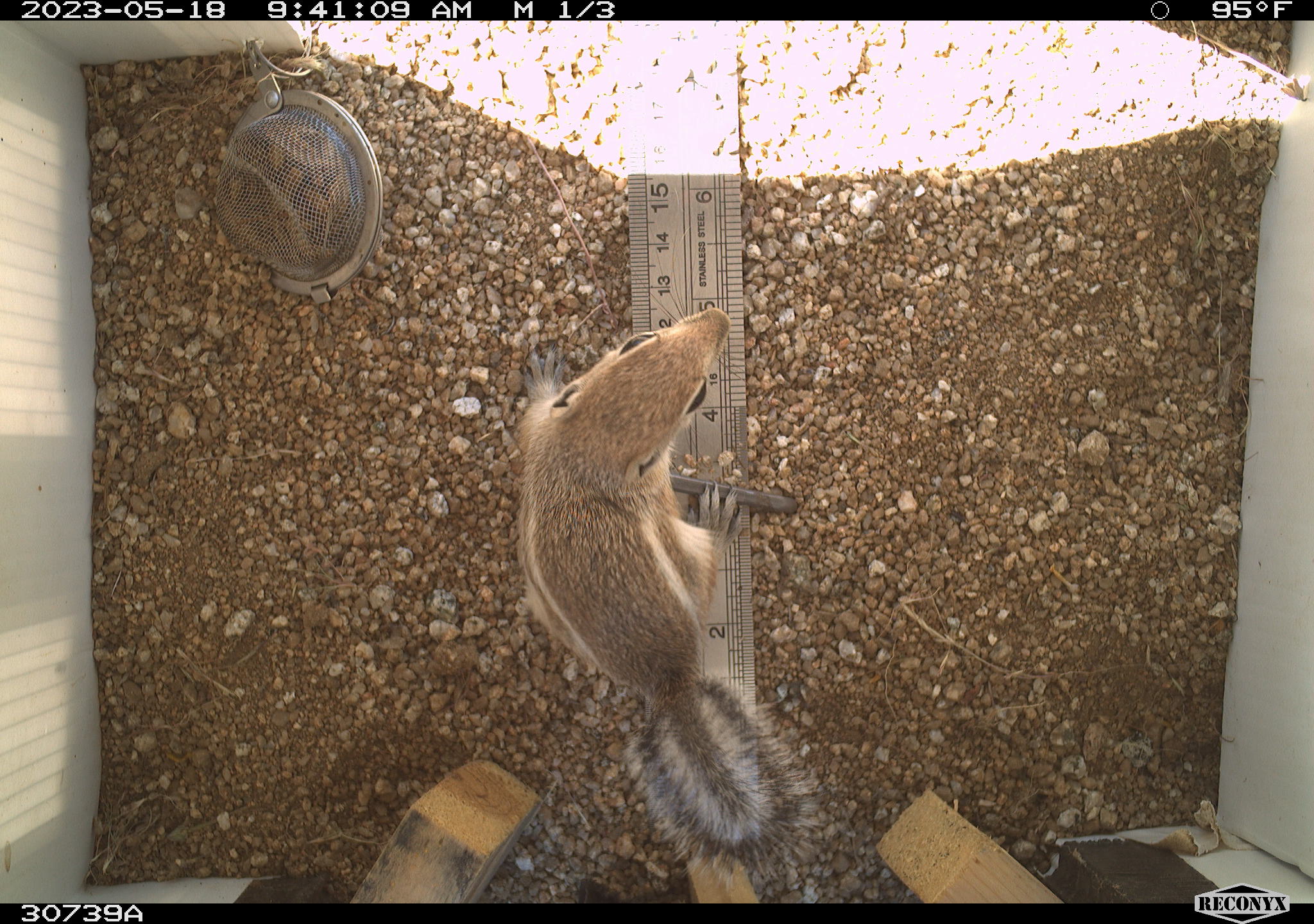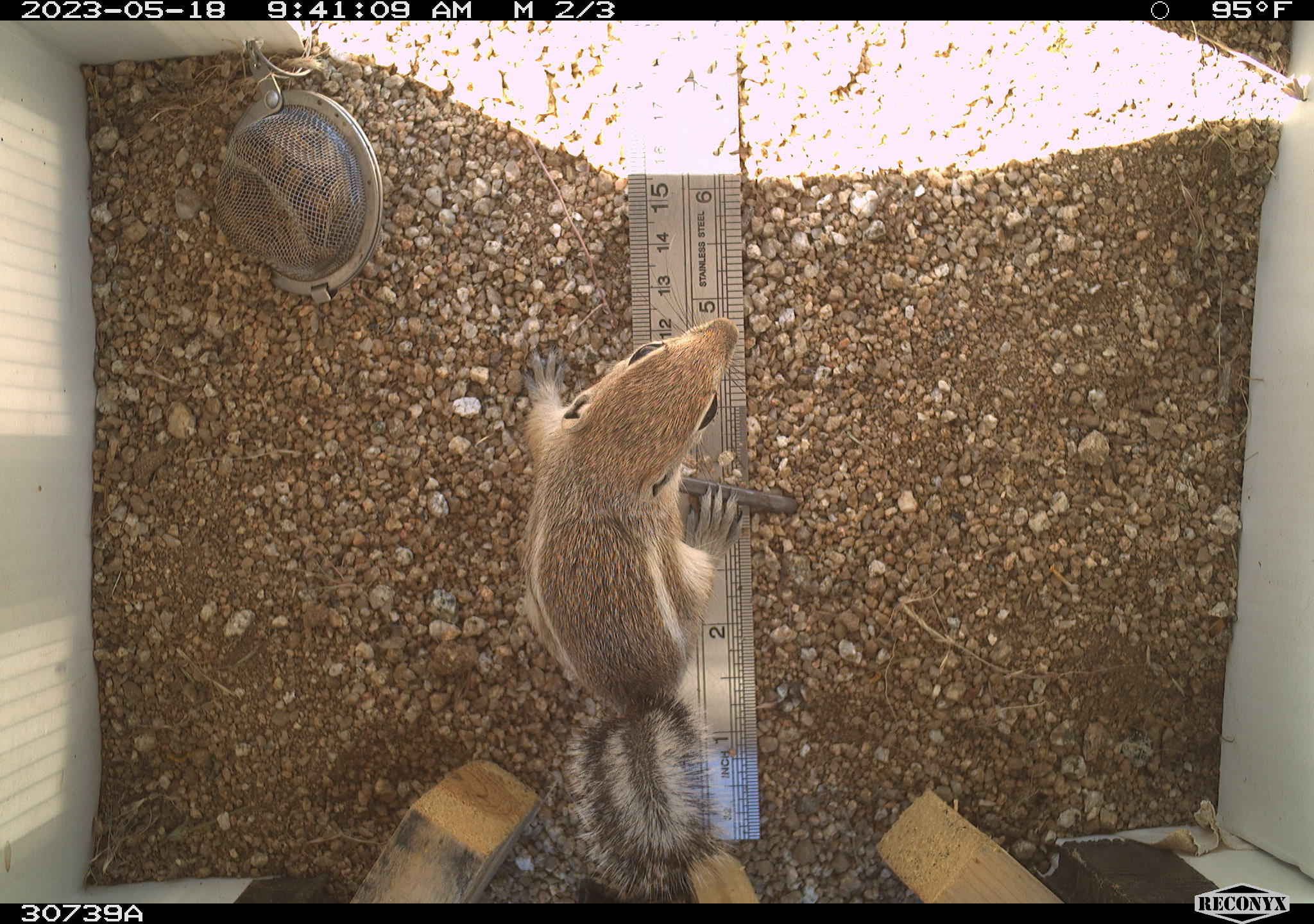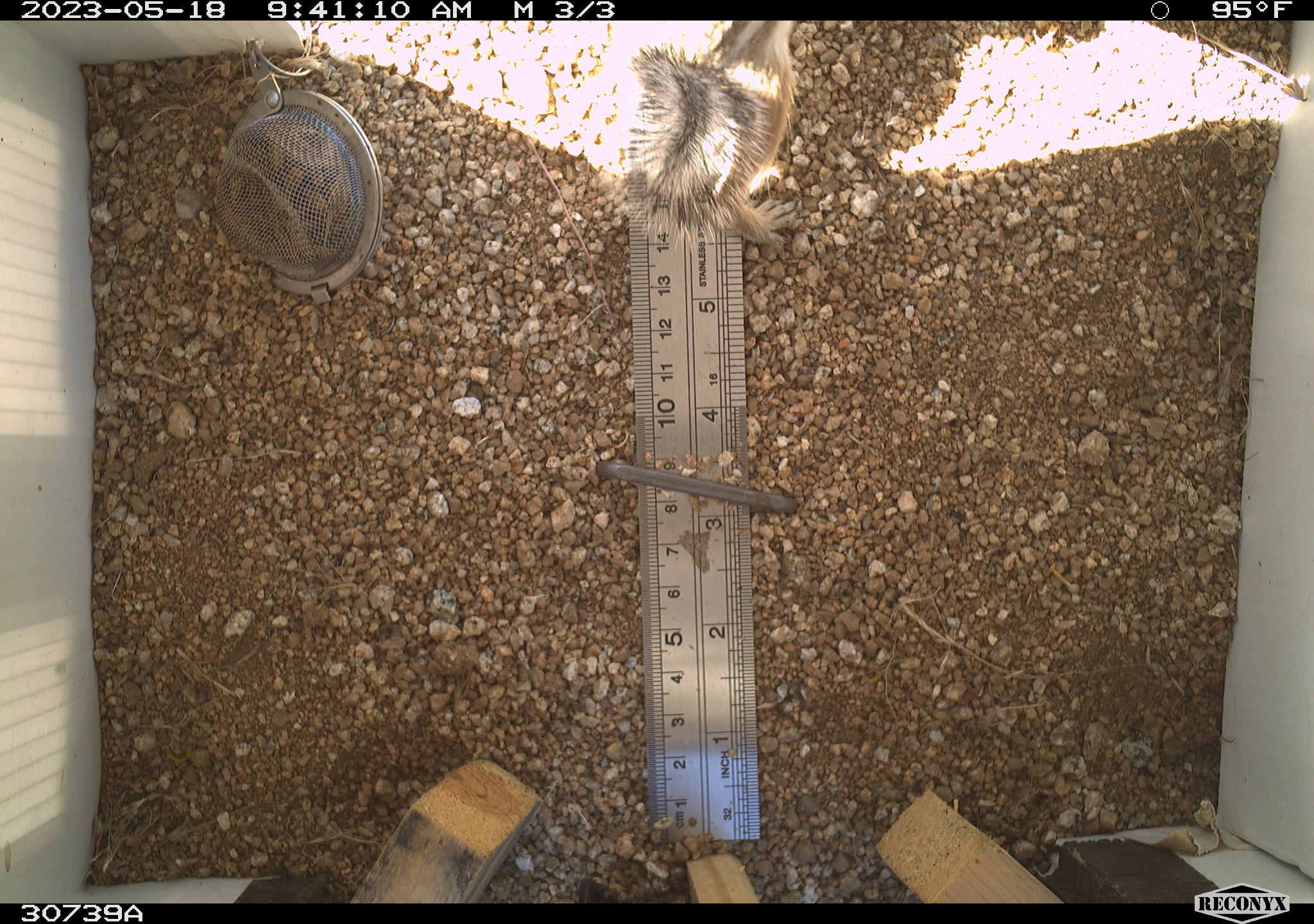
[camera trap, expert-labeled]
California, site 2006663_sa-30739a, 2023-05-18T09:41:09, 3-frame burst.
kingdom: Animalia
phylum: Chordata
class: Mammalia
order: Rodentia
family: Sciuridae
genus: Ammospermophilus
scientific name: Ammospermophilus leucurus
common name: white-tailed antelope squirrel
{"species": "white-tailed antelope squirrel (Ammospermophilus leucurus)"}